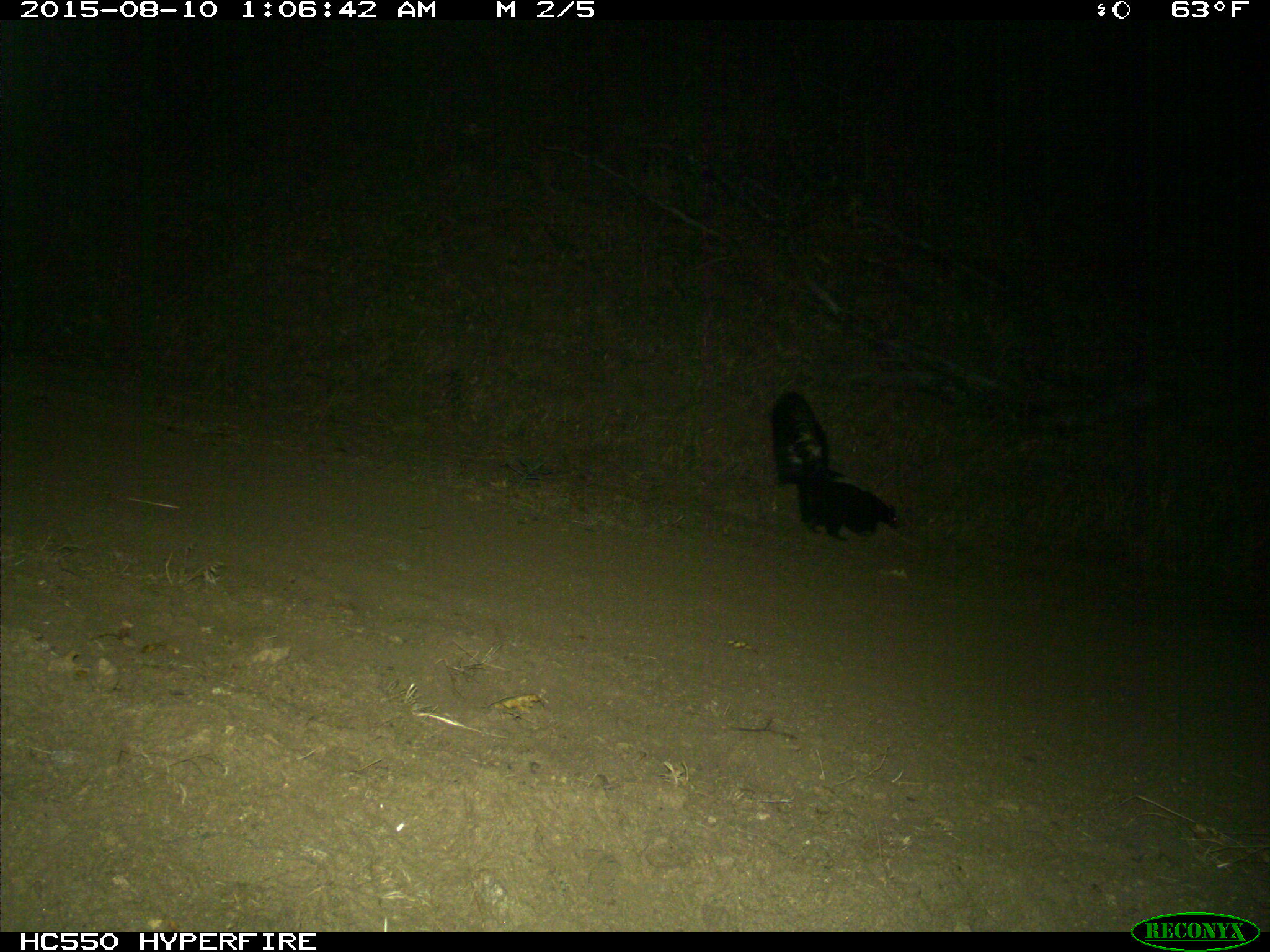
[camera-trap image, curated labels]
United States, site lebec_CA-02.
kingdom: Animalia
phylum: Chordata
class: Mammalia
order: Carnivora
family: Mephitidae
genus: Mephitis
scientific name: Mephitis mephitis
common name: striped skunk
Mephitis mephitis (striped skunk).